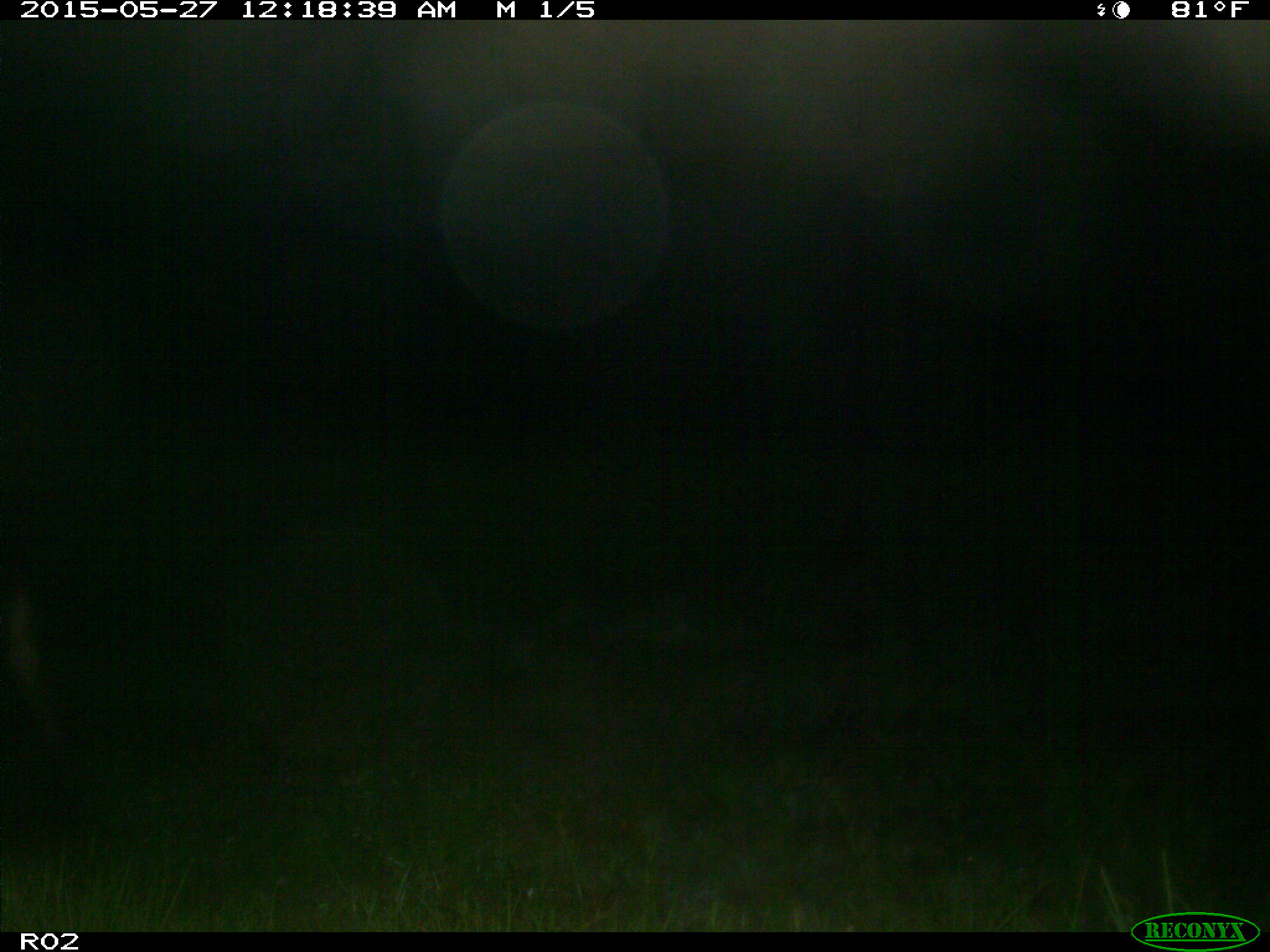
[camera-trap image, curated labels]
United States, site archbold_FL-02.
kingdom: Animalia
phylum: Chordata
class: Mammalia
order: Artiodactyla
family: Bovidae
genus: Bos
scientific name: Bos taurus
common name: domestic cow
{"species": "Bos taurus (domestic cow)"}